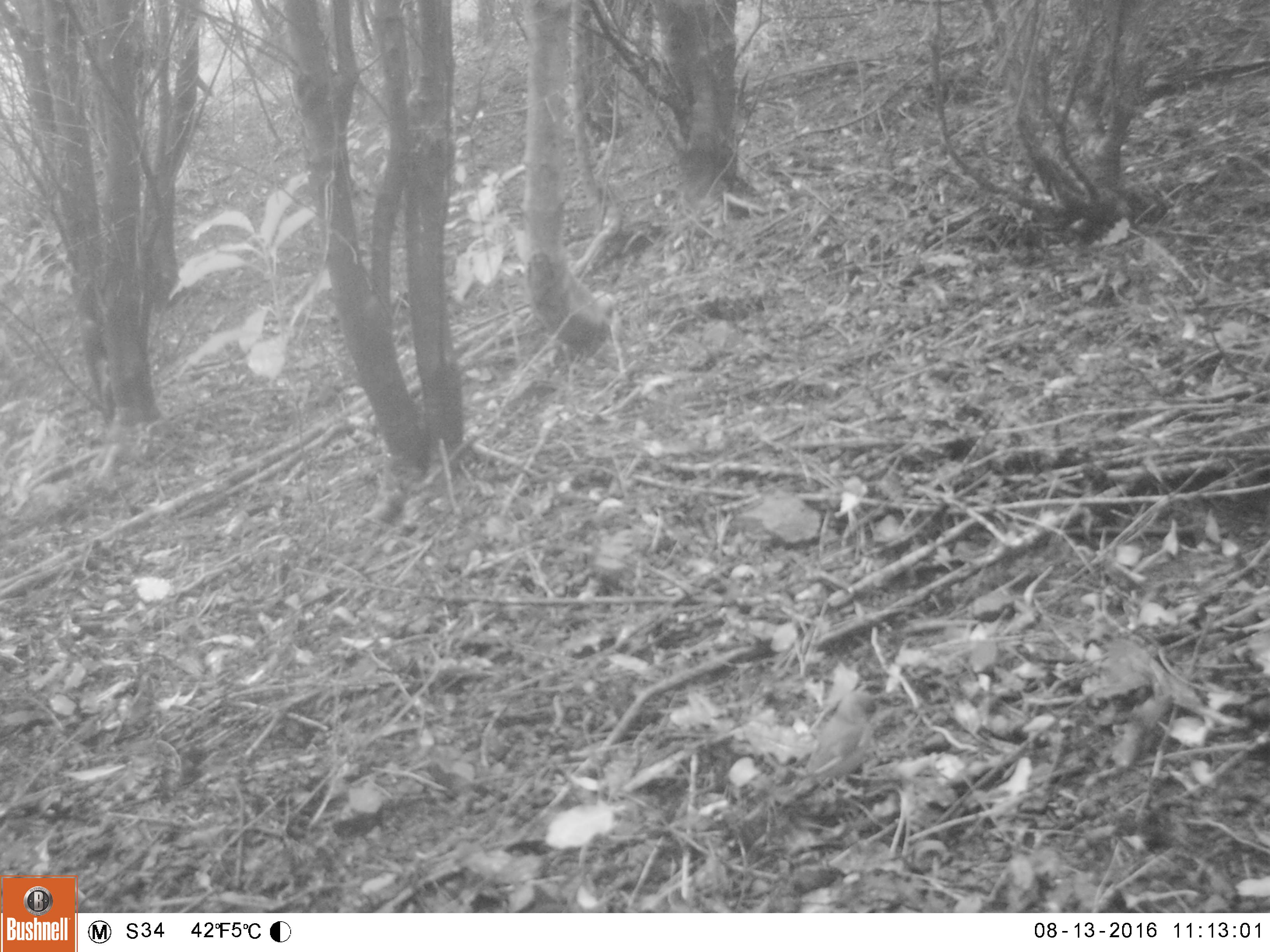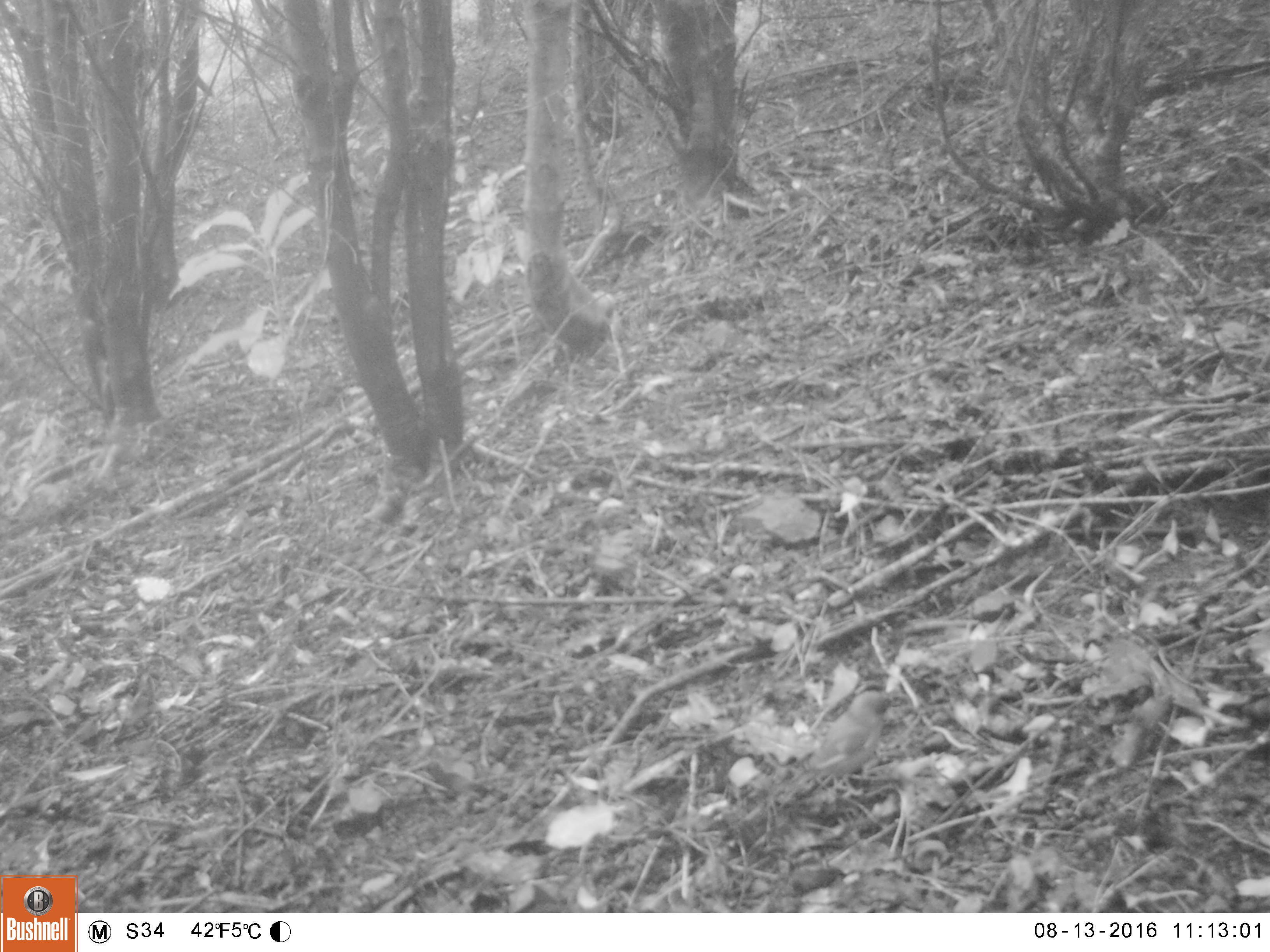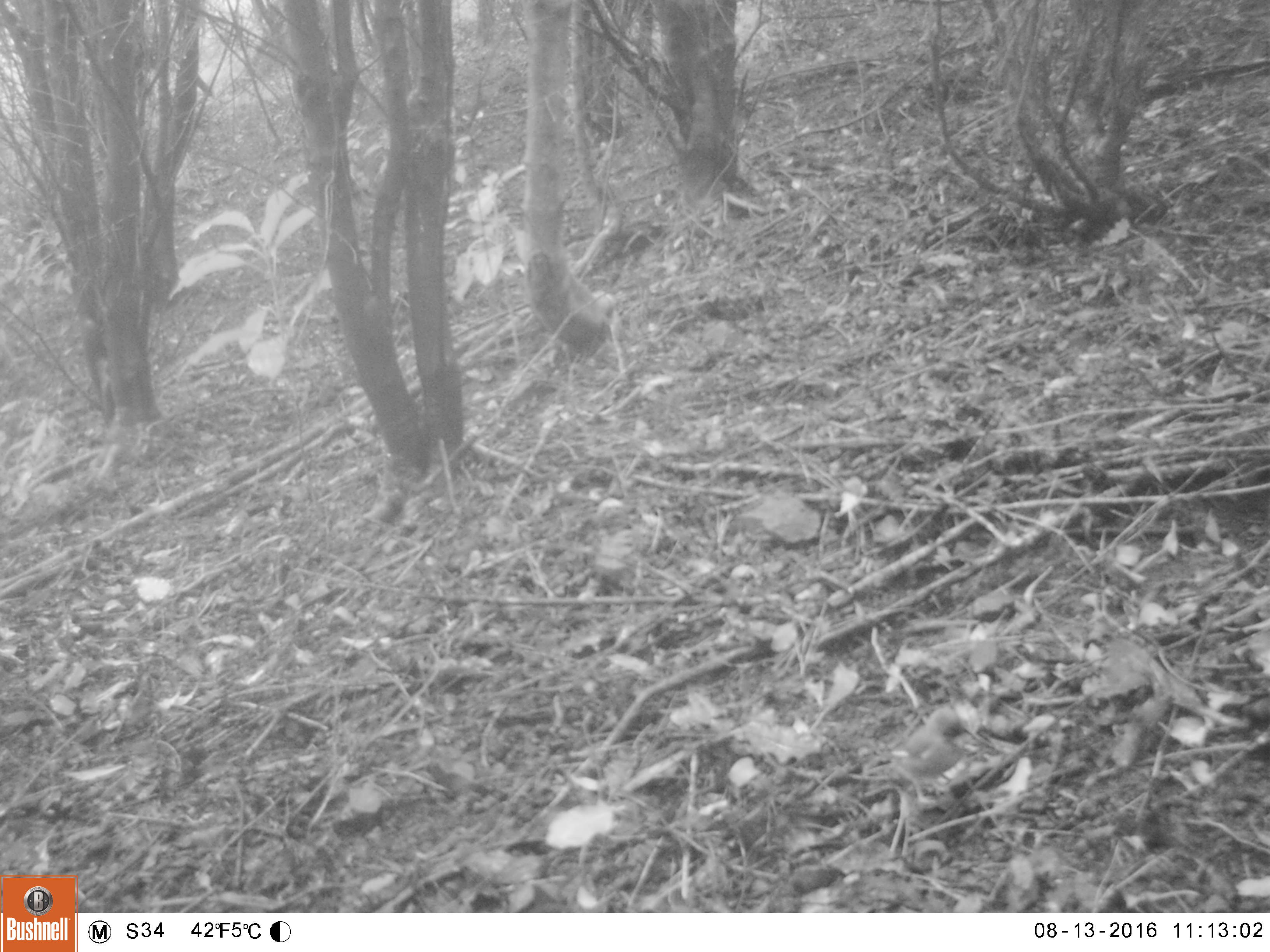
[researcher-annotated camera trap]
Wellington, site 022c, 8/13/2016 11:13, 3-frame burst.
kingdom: Animalia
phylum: Chordata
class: Aves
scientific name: Aves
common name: bird